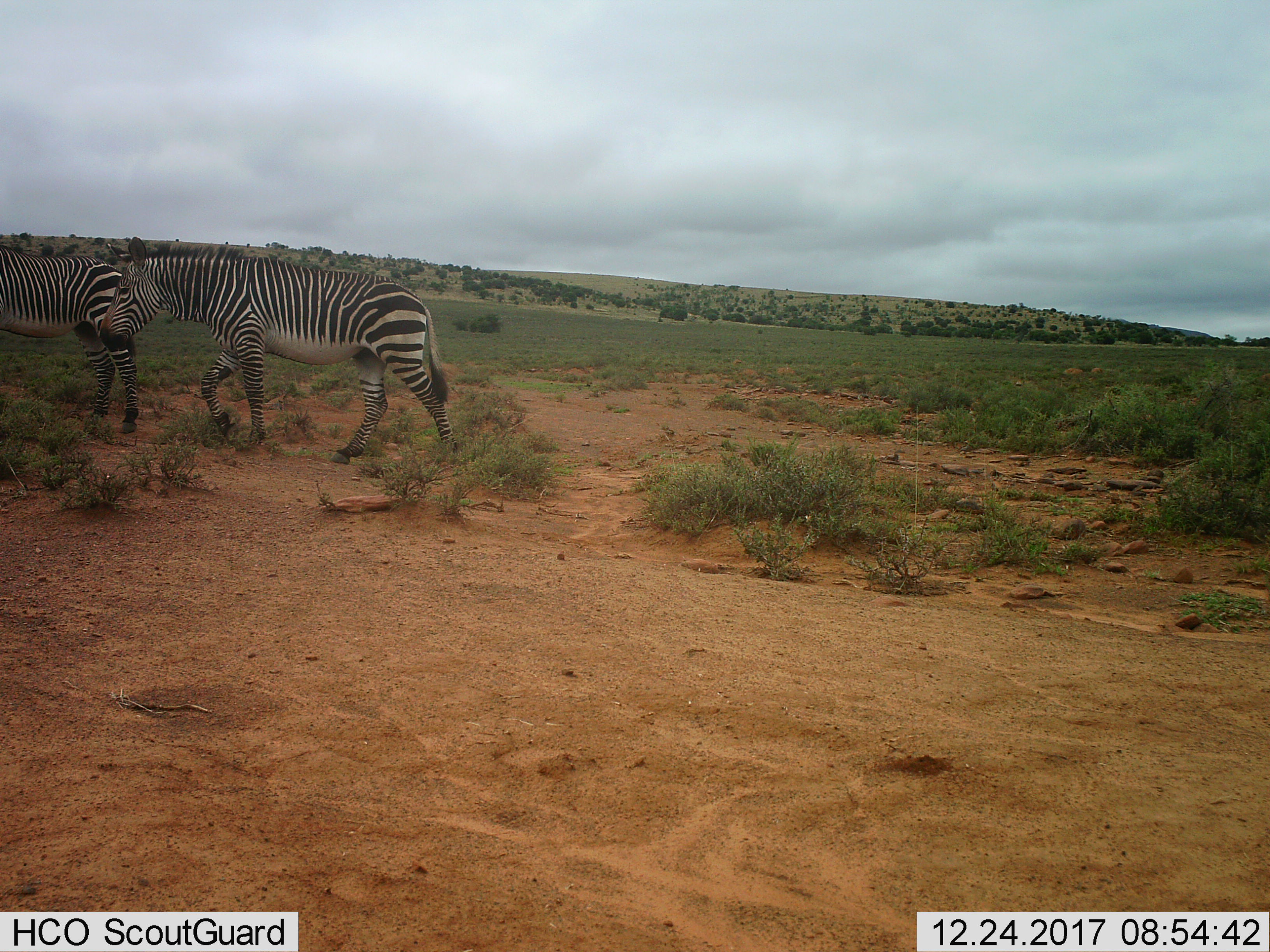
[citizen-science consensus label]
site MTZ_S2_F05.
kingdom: Animalia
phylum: Chordata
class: Mammalia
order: Perissodactyla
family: Equidae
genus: Equus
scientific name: Equus zebra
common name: mountain zebra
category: zebramountain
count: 2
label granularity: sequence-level